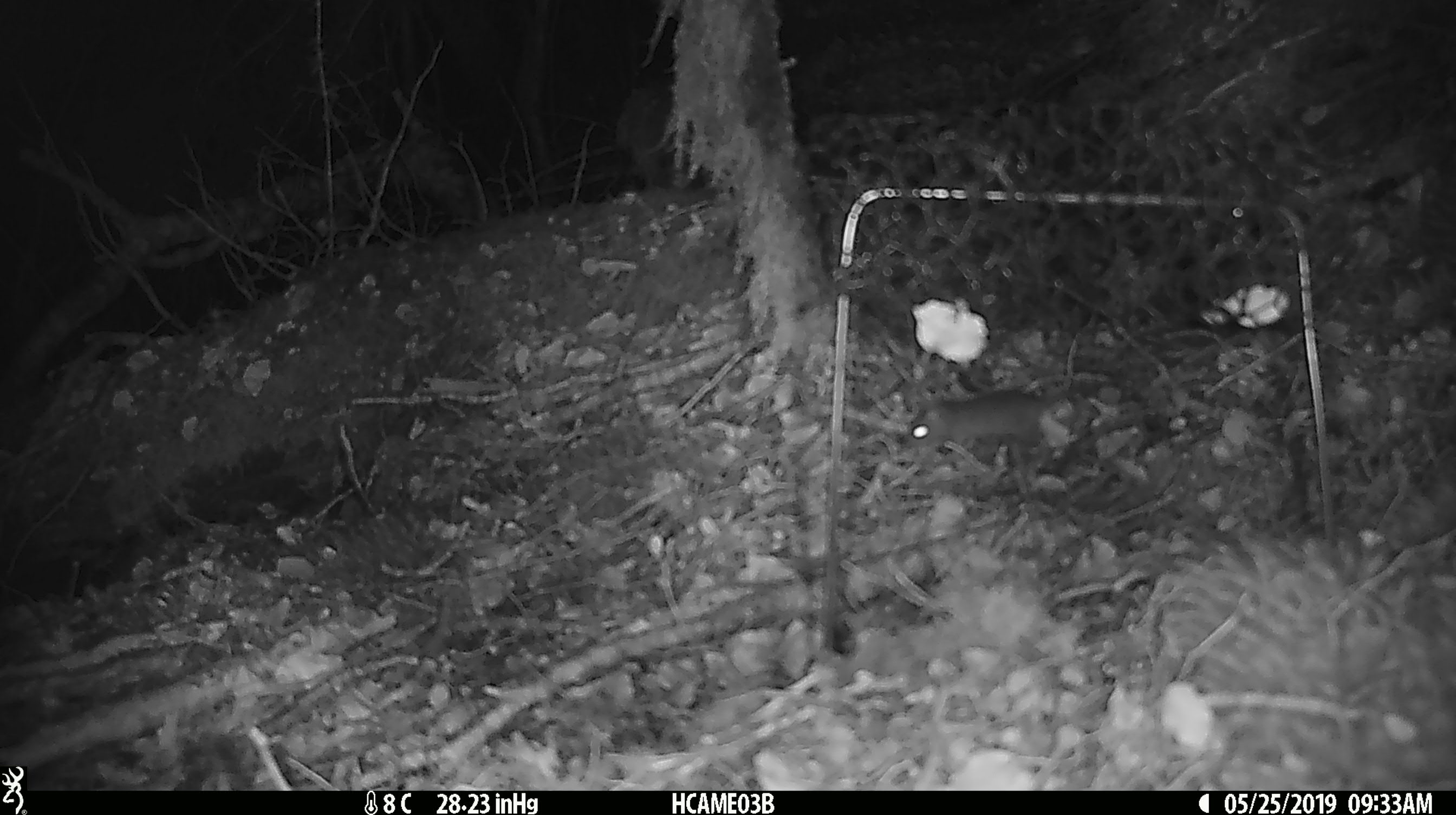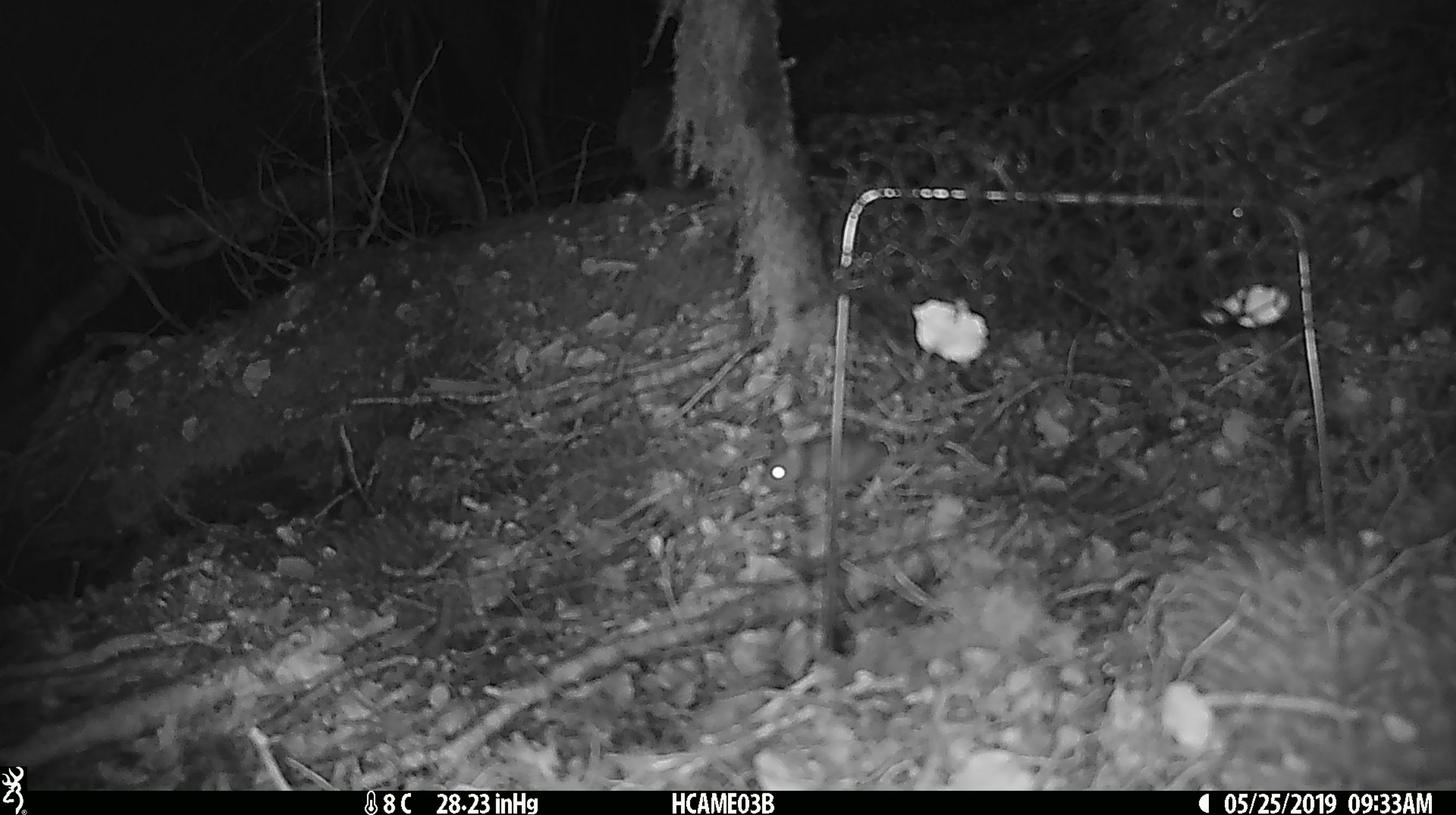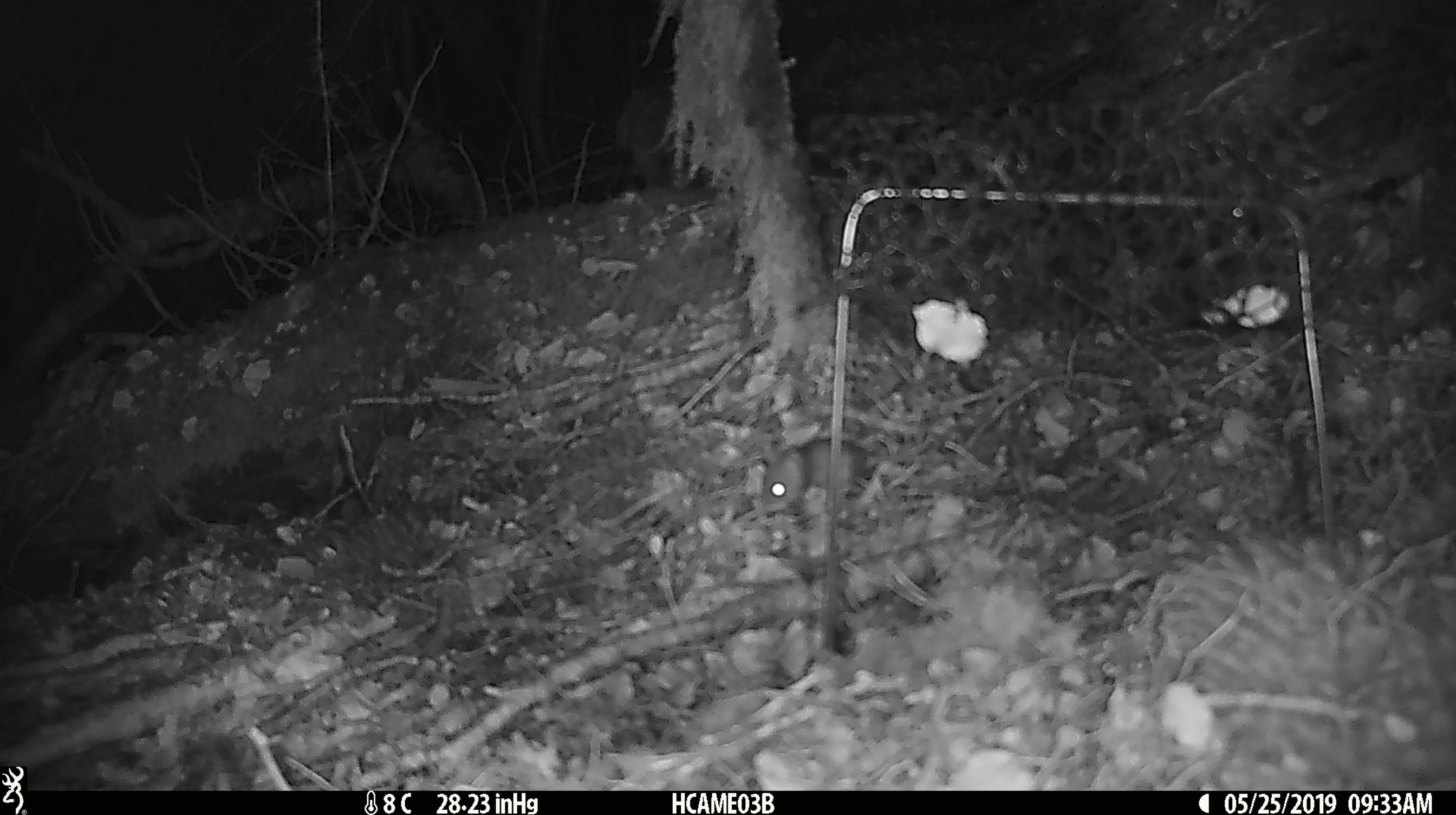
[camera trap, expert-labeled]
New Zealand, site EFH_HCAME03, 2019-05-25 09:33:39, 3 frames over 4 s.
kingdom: Animalia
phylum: Chordata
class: Mammalia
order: Rodentia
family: Muridae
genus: Mus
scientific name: Mus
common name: mouse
Mouse (Mus).